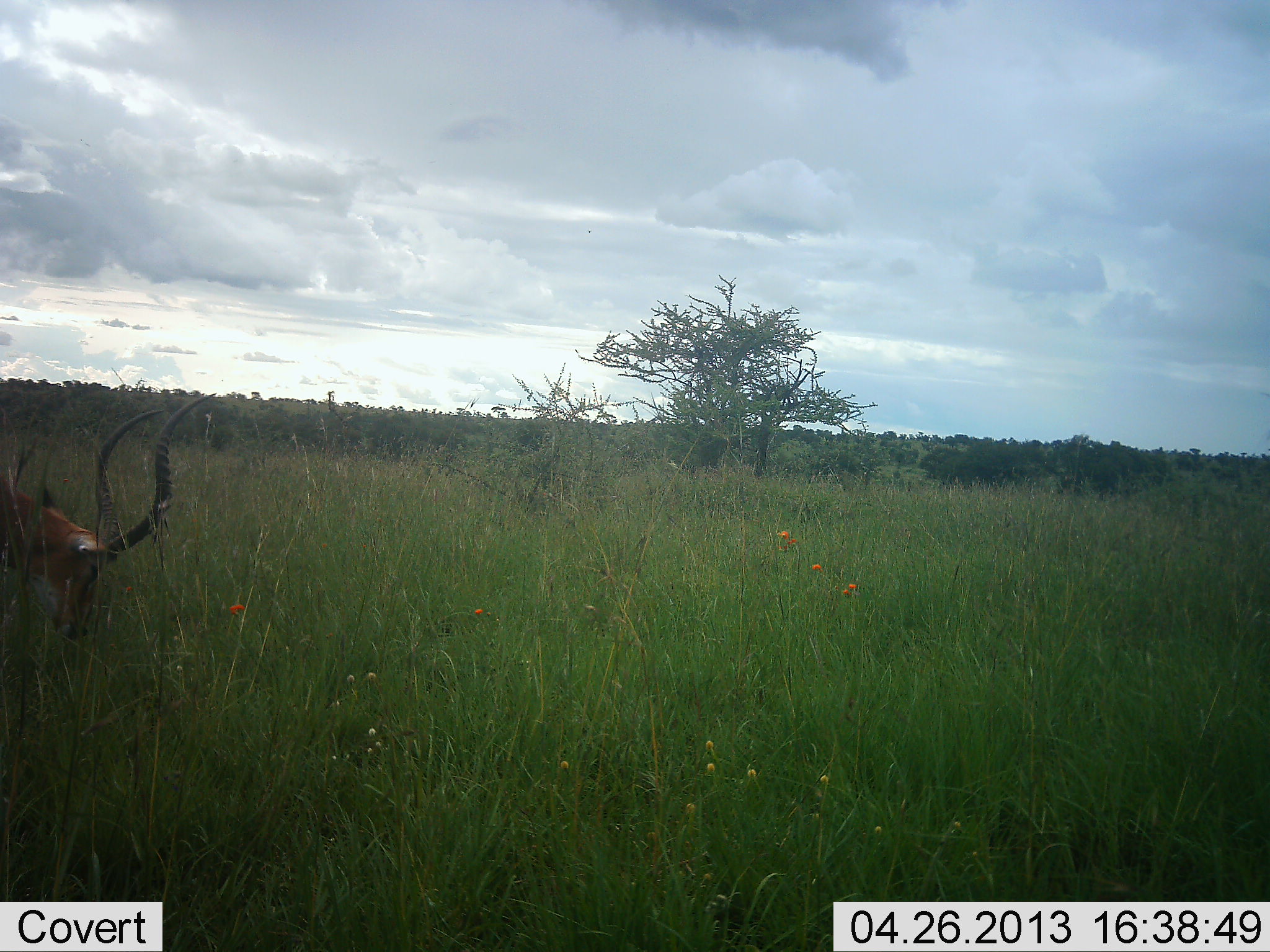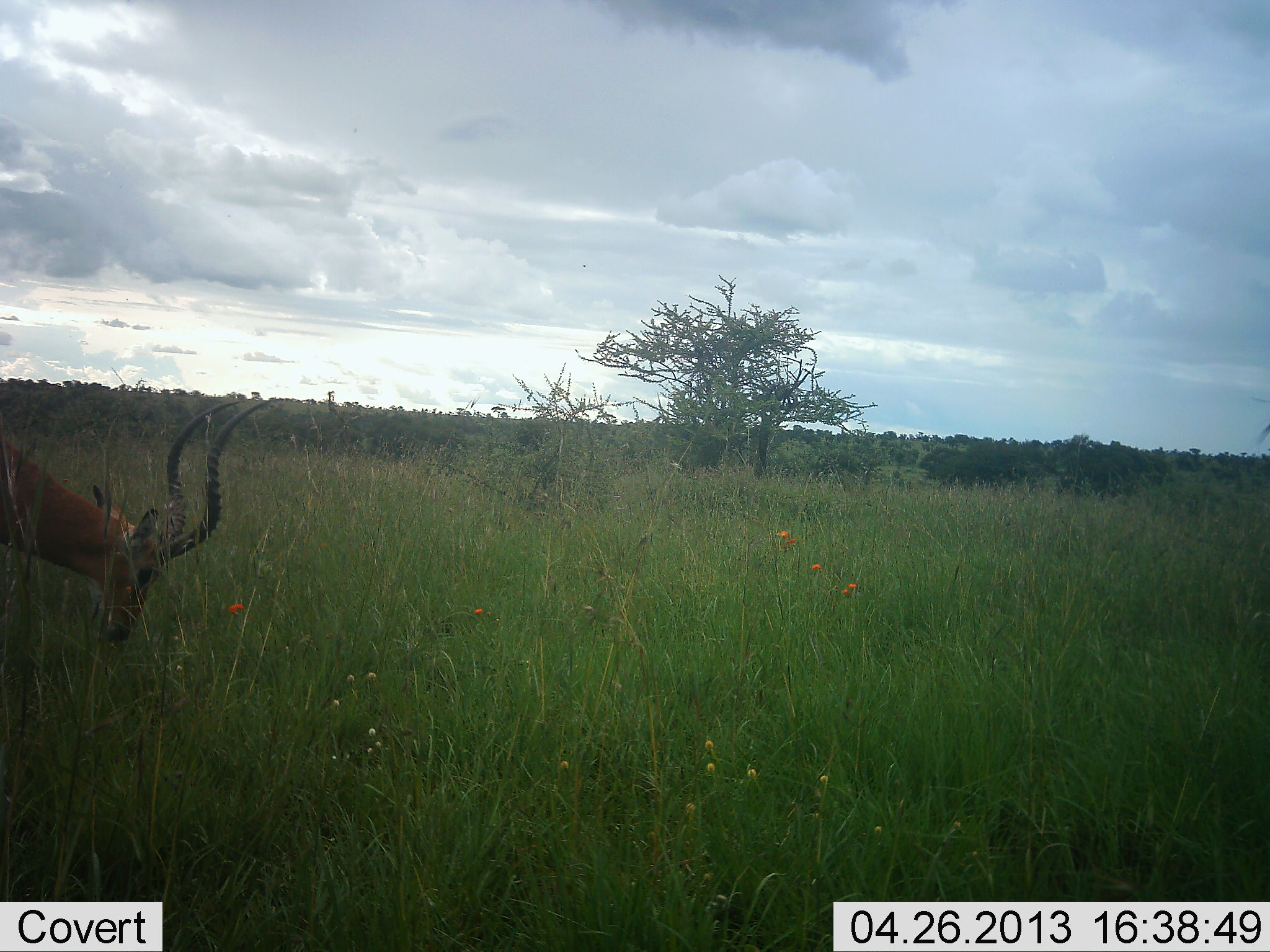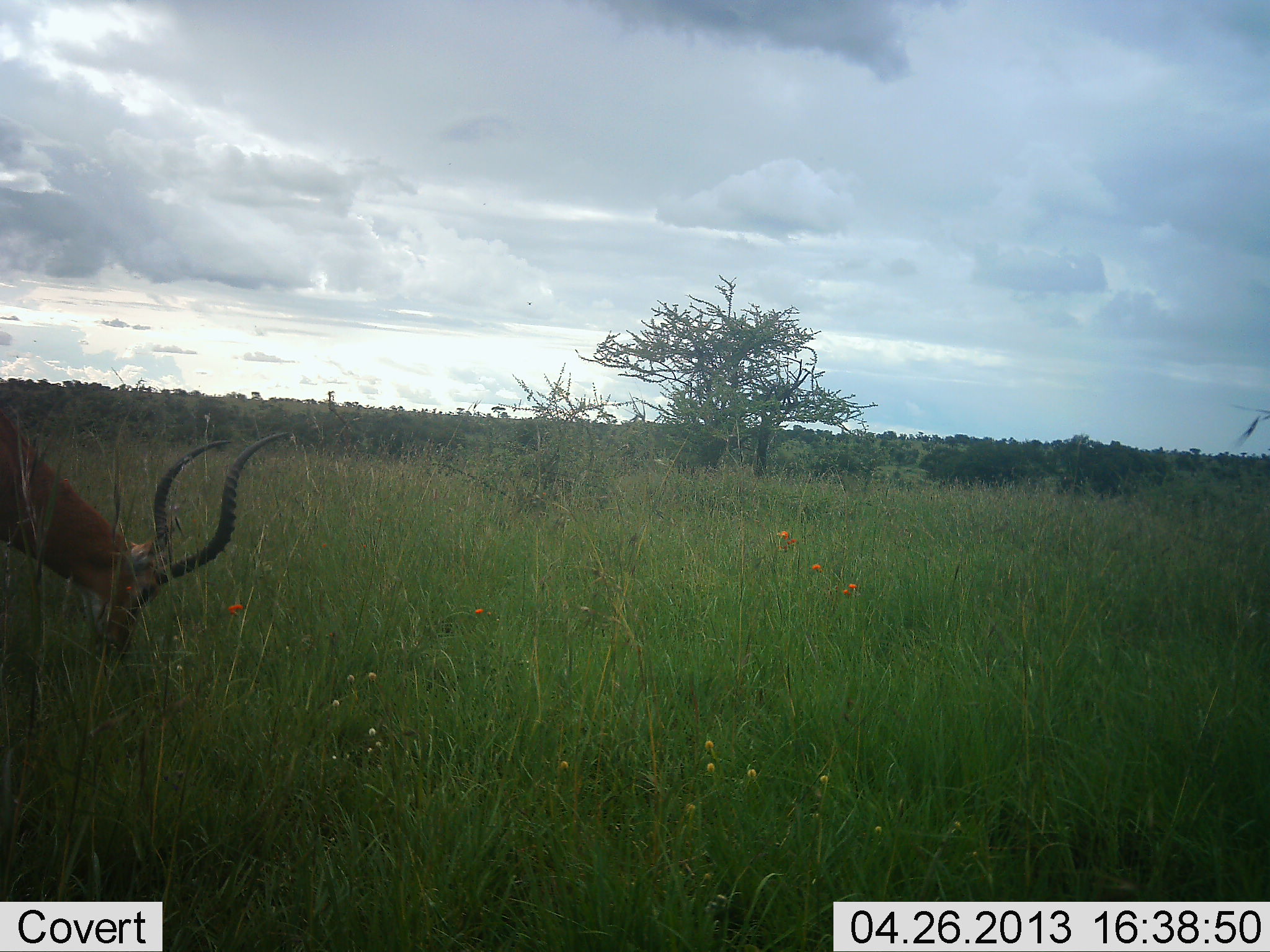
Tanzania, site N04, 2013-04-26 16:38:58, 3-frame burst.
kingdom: Animalia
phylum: Chordata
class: Mammalia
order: Artiodactyla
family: Bovidae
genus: Aepyceros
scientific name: Aepyceros melampus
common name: impala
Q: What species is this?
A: Impala (Aepyceros melampus).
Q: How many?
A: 1.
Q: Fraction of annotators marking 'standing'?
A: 0%.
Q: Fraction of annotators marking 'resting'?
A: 0%.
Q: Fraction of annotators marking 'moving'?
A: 0%.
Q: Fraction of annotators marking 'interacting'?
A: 0%.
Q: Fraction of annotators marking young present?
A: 0%.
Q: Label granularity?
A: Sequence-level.